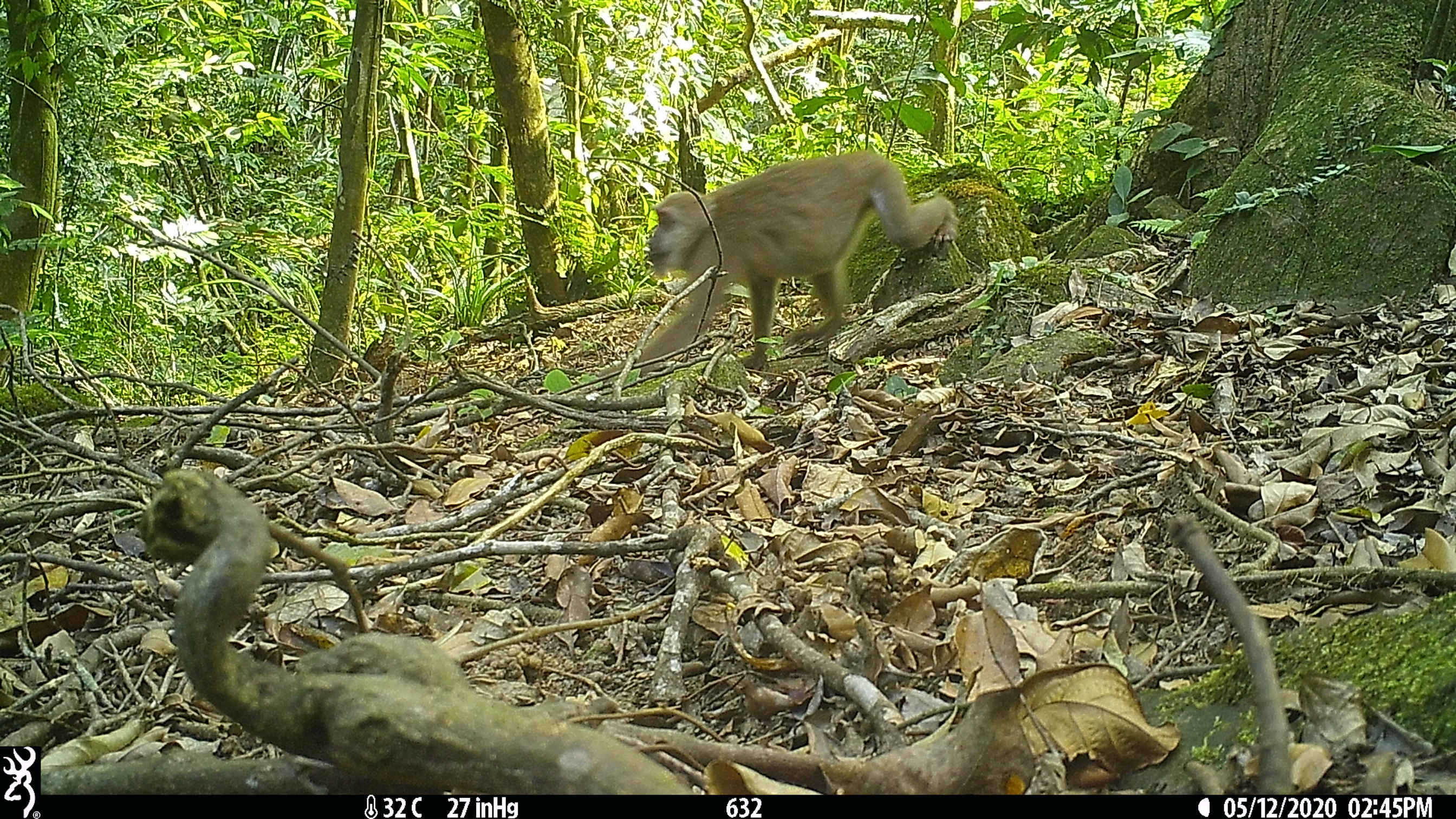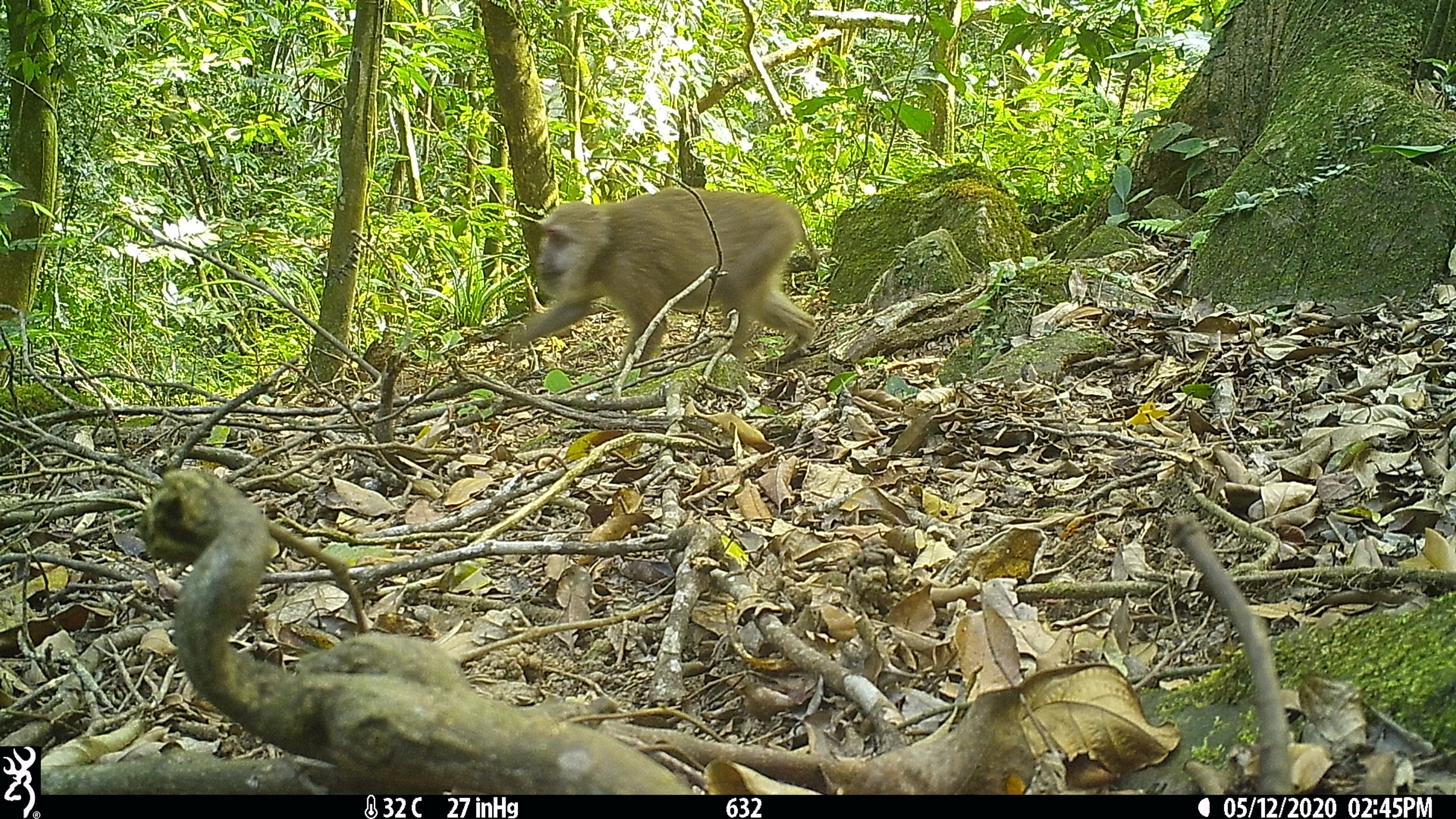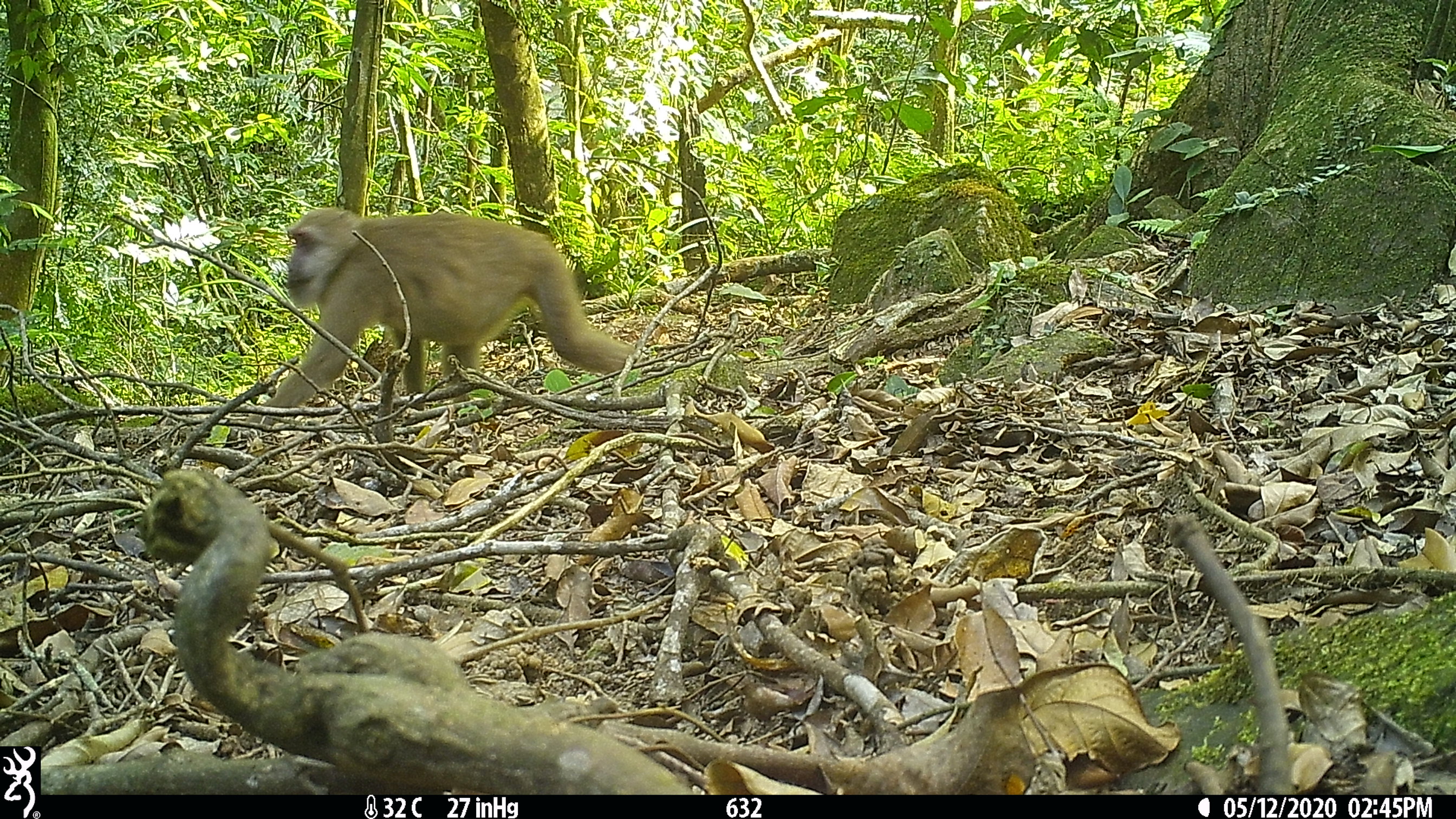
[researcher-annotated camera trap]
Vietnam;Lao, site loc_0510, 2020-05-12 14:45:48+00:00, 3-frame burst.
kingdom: Animalia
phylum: Chordata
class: Mammalia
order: Primates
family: Cercopithecidae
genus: Macaca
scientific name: Macaca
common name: macaques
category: assam or rhesus macaque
Assam or rhesus macaque (macaques) (Macaca). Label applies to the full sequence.